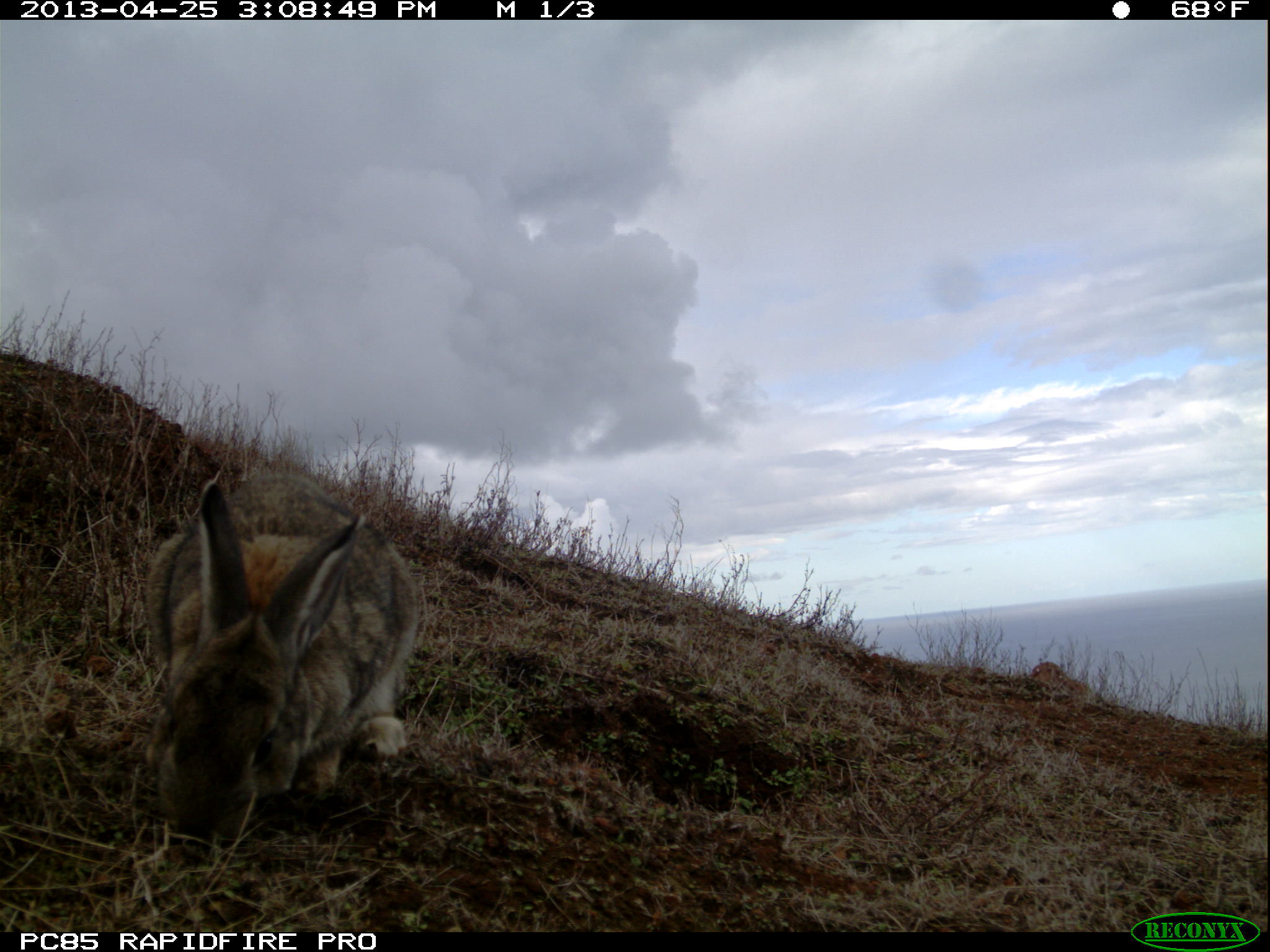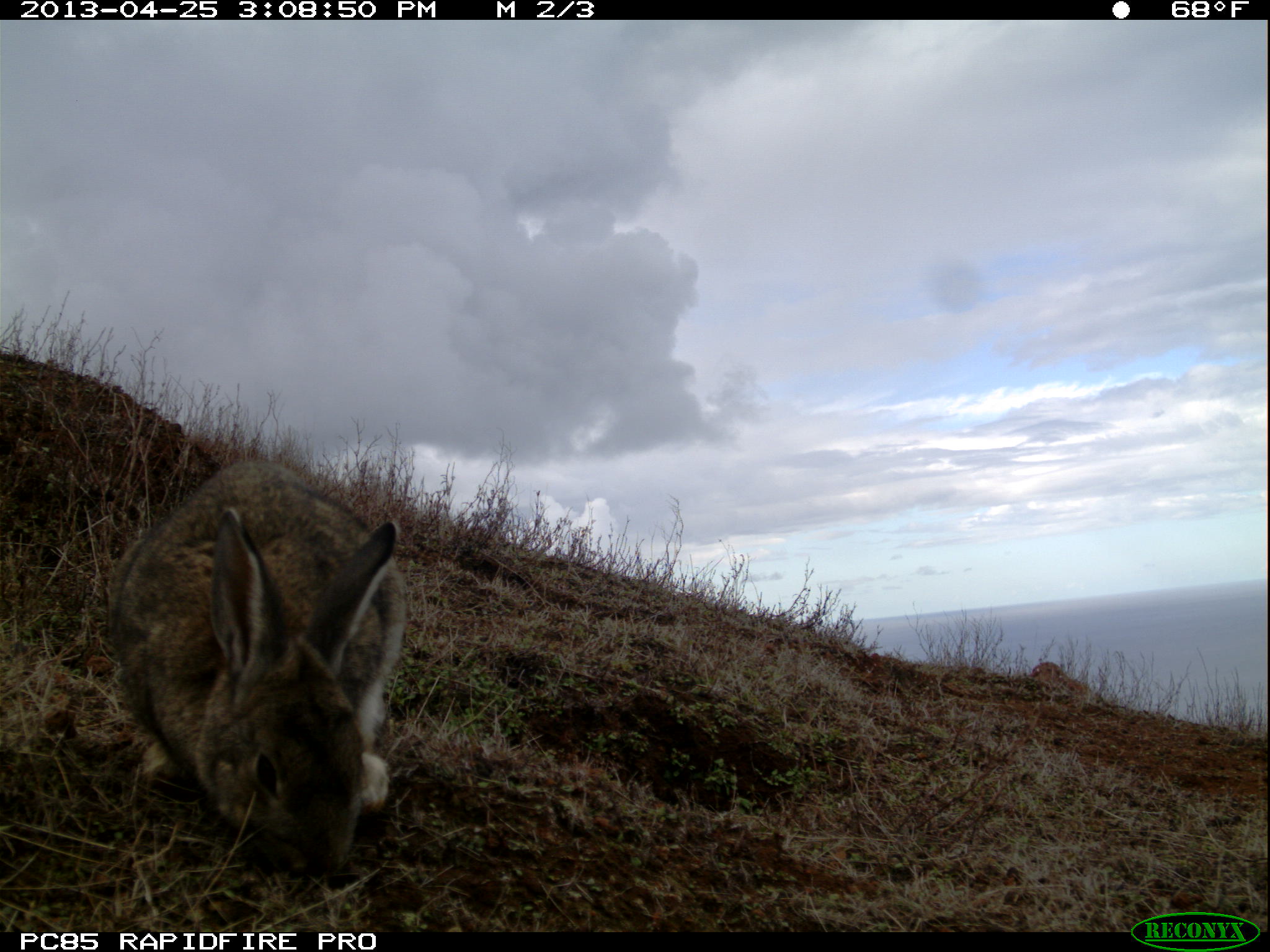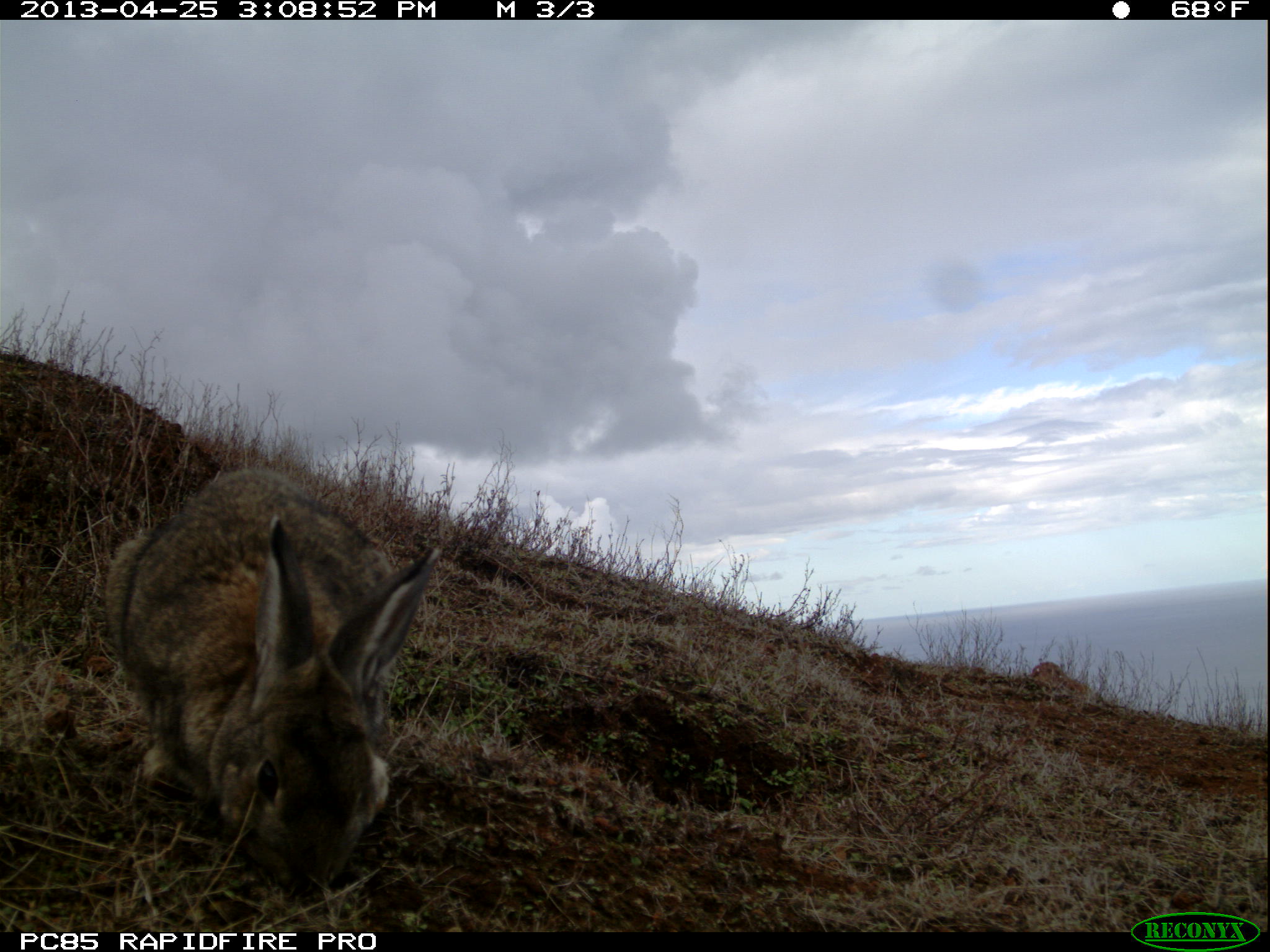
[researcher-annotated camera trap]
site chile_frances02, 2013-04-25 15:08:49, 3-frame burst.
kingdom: Animalia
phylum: Chordata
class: Mammalia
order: Lagomorpha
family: Leporidae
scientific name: Leporidae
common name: rabbits and hares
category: rabbit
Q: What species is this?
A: Rabbit (rabbits and hares) (Leporidae).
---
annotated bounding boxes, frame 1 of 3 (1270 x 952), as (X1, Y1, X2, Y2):
rabbit: (139, 470, 423, 851)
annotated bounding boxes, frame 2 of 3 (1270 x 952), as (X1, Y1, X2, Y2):
rabbit: (102, 459, 405, 889)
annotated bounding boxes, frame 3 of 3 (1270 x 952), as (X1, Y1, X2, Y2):
rabbit: (97, 467, 445, 905)